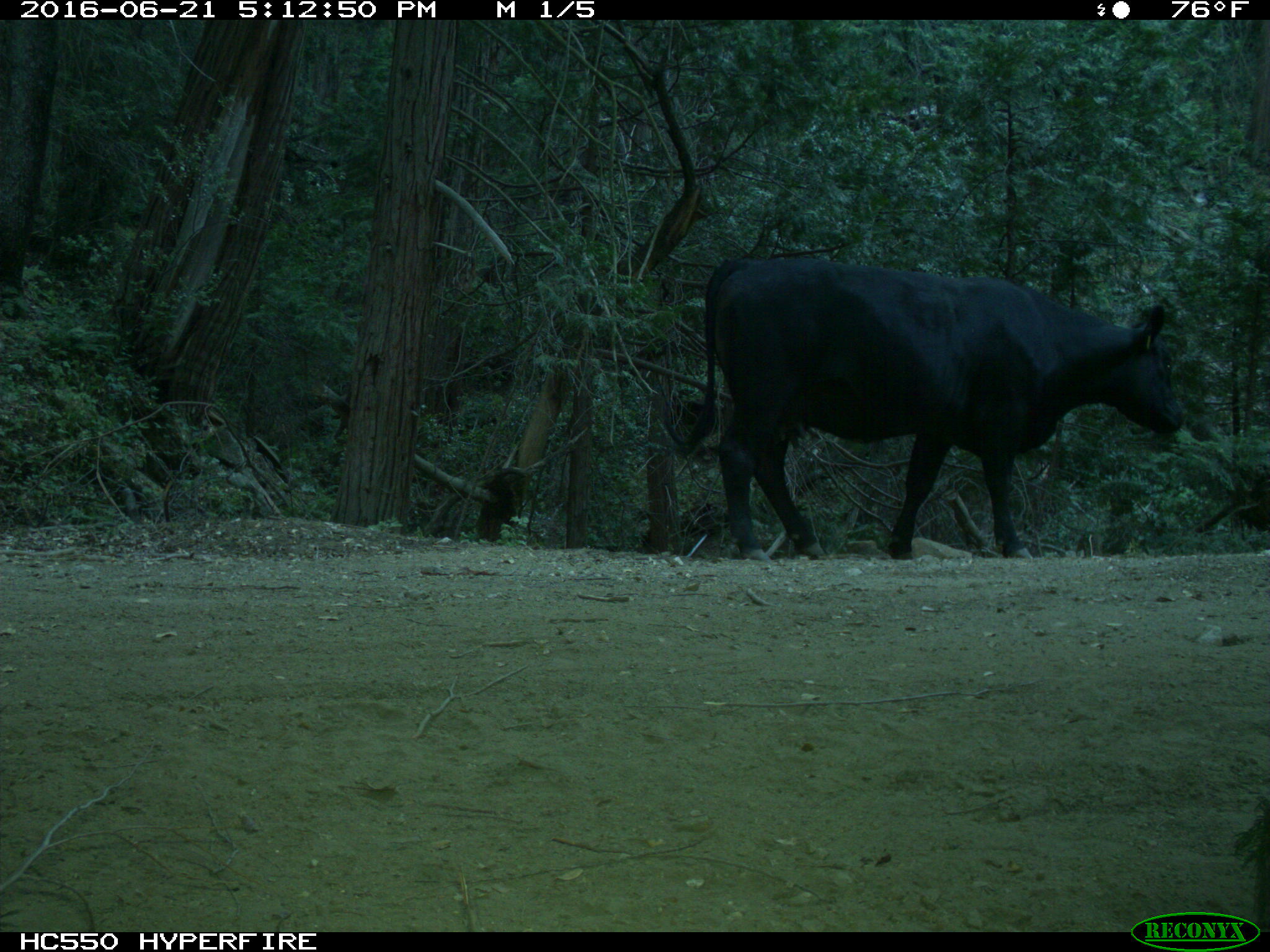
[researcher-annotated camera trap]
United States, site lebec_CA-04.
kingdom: Animalia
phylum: Chordata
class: Mammalia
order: Artiodactyla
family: Bovidae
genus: Bos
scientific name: Bos taurus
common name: domestic cow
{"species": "Bos taurus (domestic cow)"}